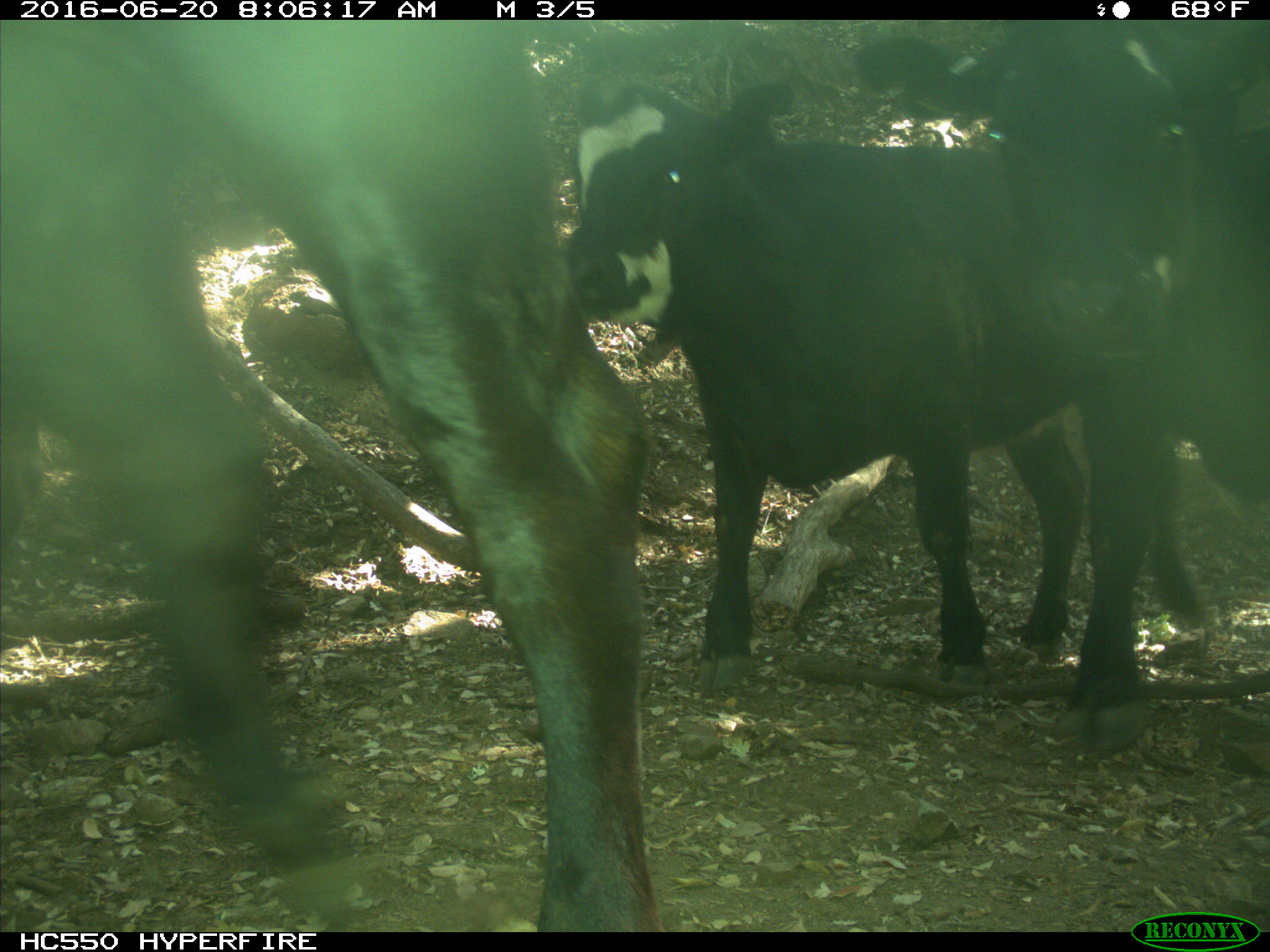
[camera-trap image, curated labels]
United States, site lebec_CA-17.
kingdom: Animalia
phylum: Chordata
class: Mammalia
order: Artiodactyla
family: Bovidae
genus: Bos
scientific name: Bos taurus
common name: domestic cow